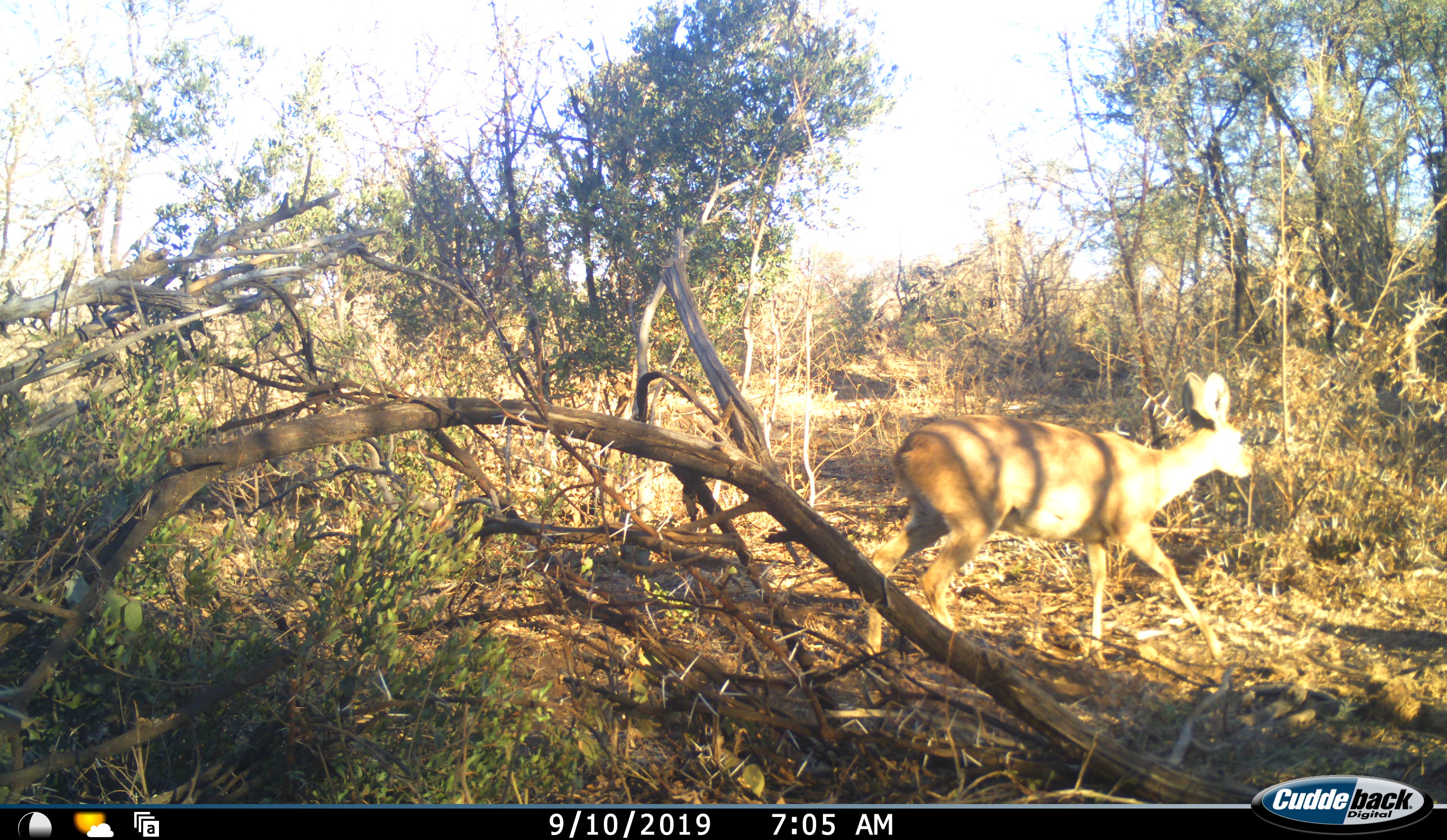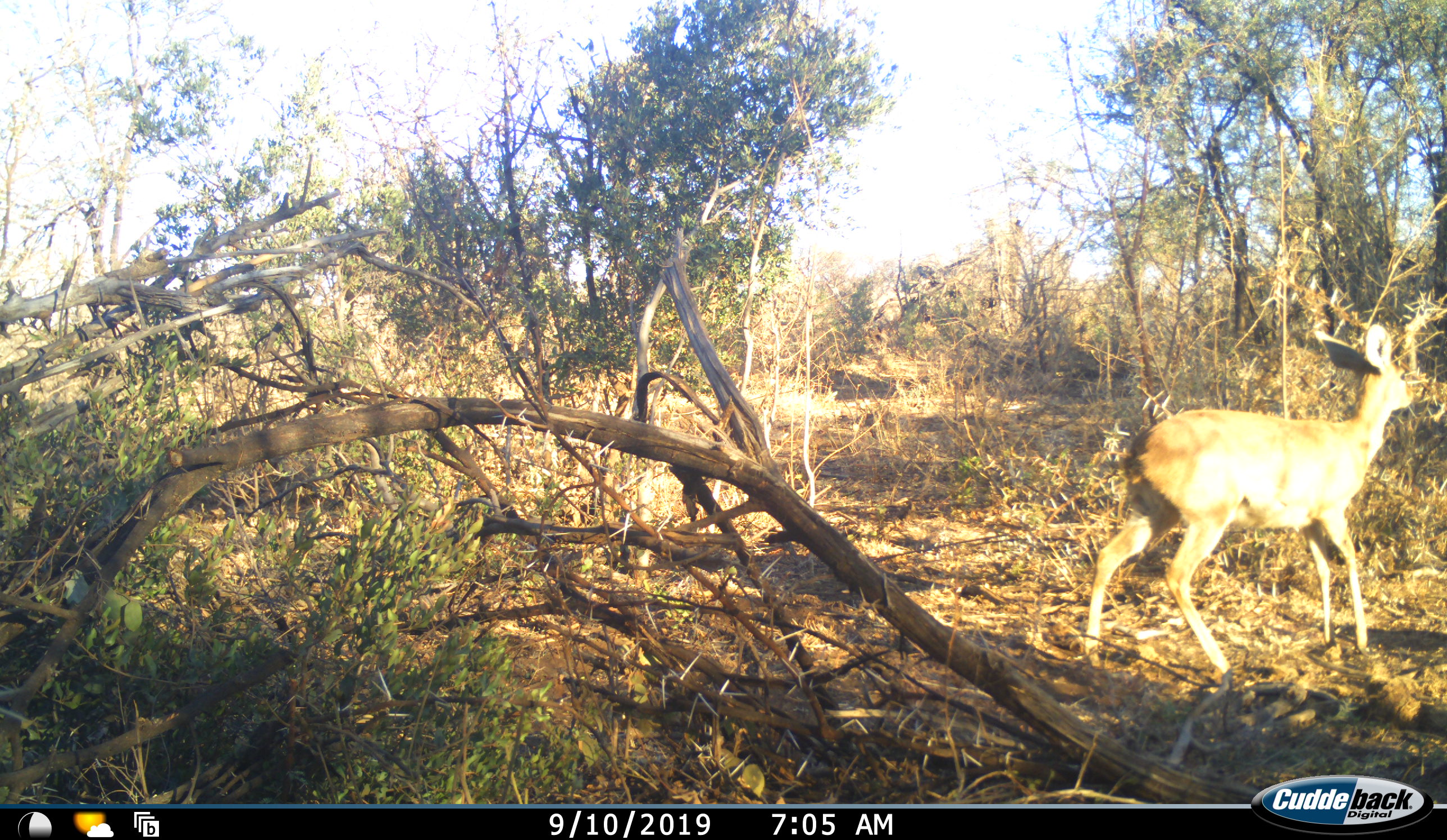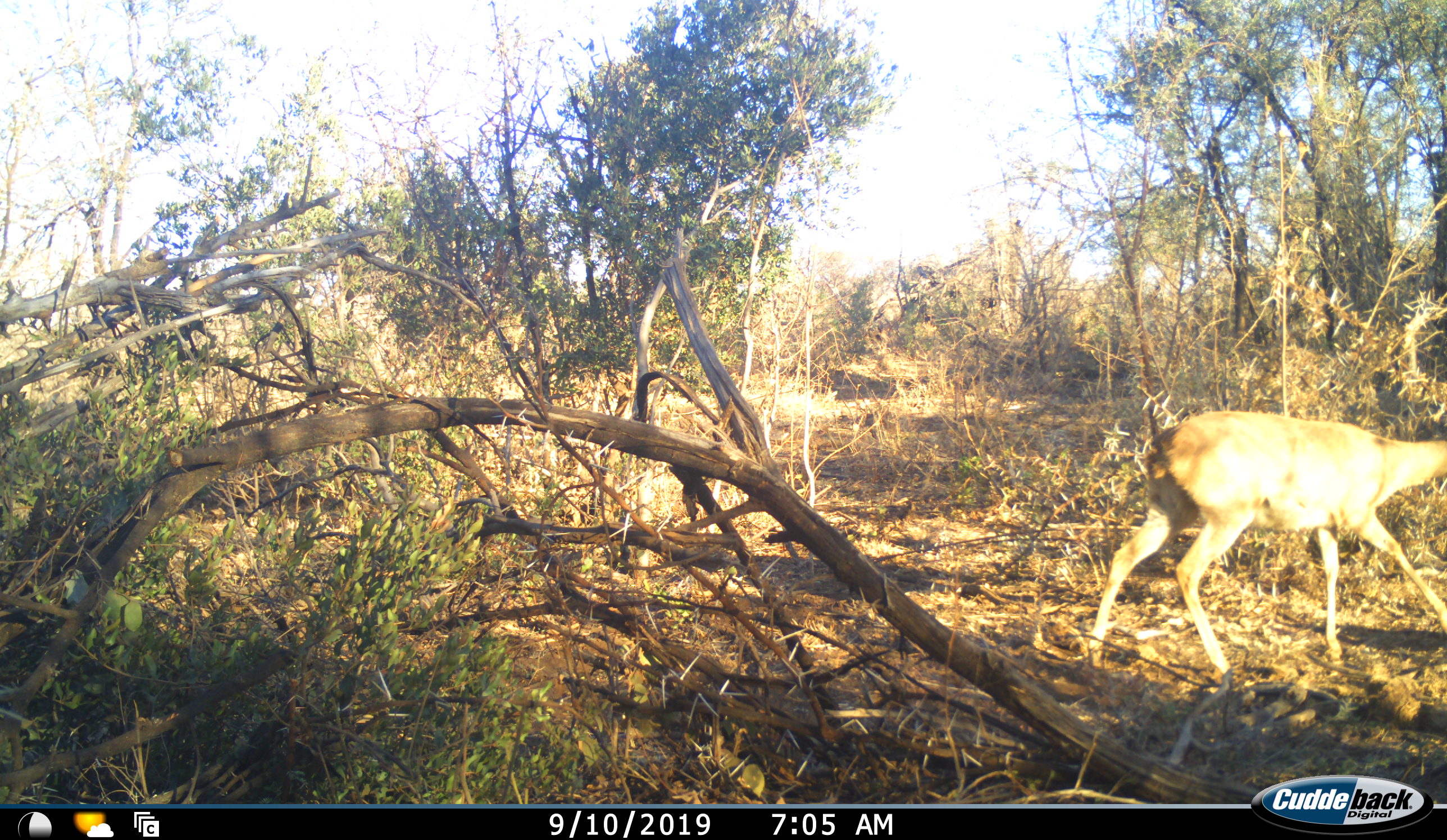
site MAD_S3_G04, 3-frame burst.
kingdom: Animalia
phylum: Chordata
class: Mammalia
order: Artiodactyla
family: Bovidae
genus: Redunca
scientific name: Redunca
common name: reedbuck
Reedbuck (Redunca), count 1. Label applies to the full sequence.